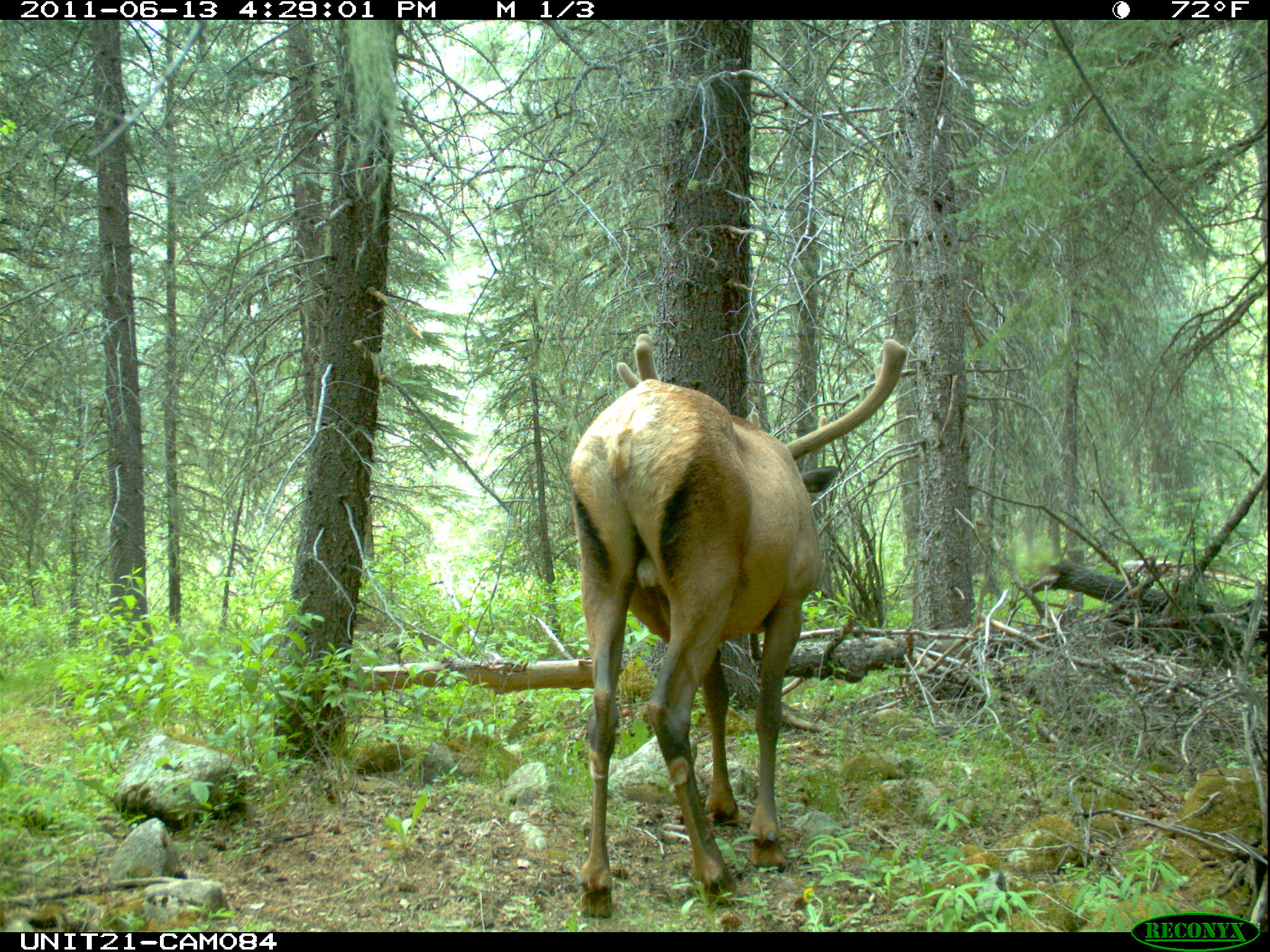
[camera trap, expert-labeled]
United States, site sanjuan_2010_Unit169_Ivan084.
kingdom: Animalia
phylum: Chordata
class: Mammalia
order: Artiodactyla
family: Cervidae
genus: Cervus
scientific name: Cervus elaphus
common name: red deer